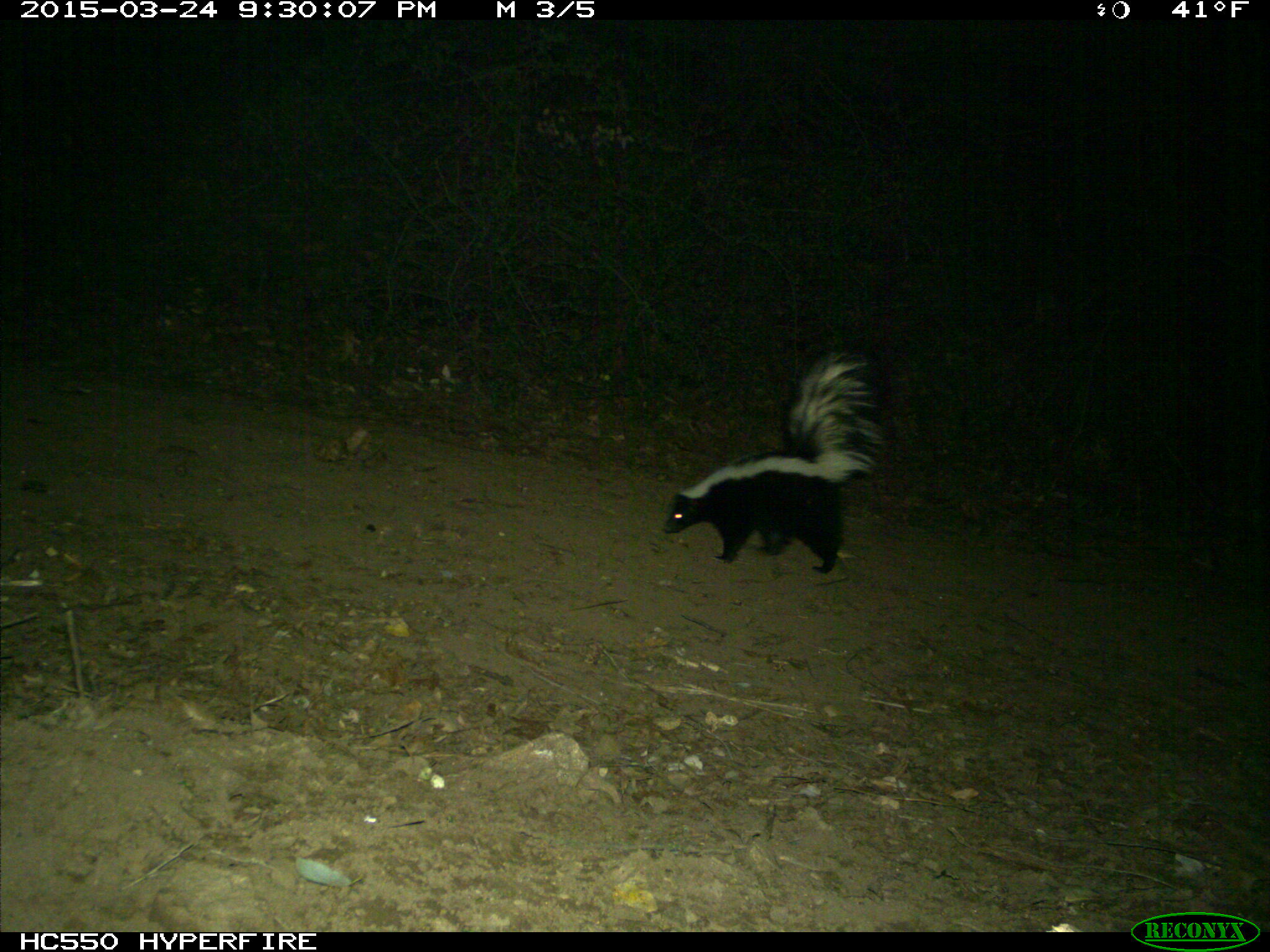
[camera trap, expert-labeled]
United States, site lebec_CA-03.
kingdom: Animalia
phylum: Chordata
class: Mammalia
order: Carnivora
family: Mephitidae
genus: Mephitis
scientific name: Mephitis mephitis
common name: striped skunk